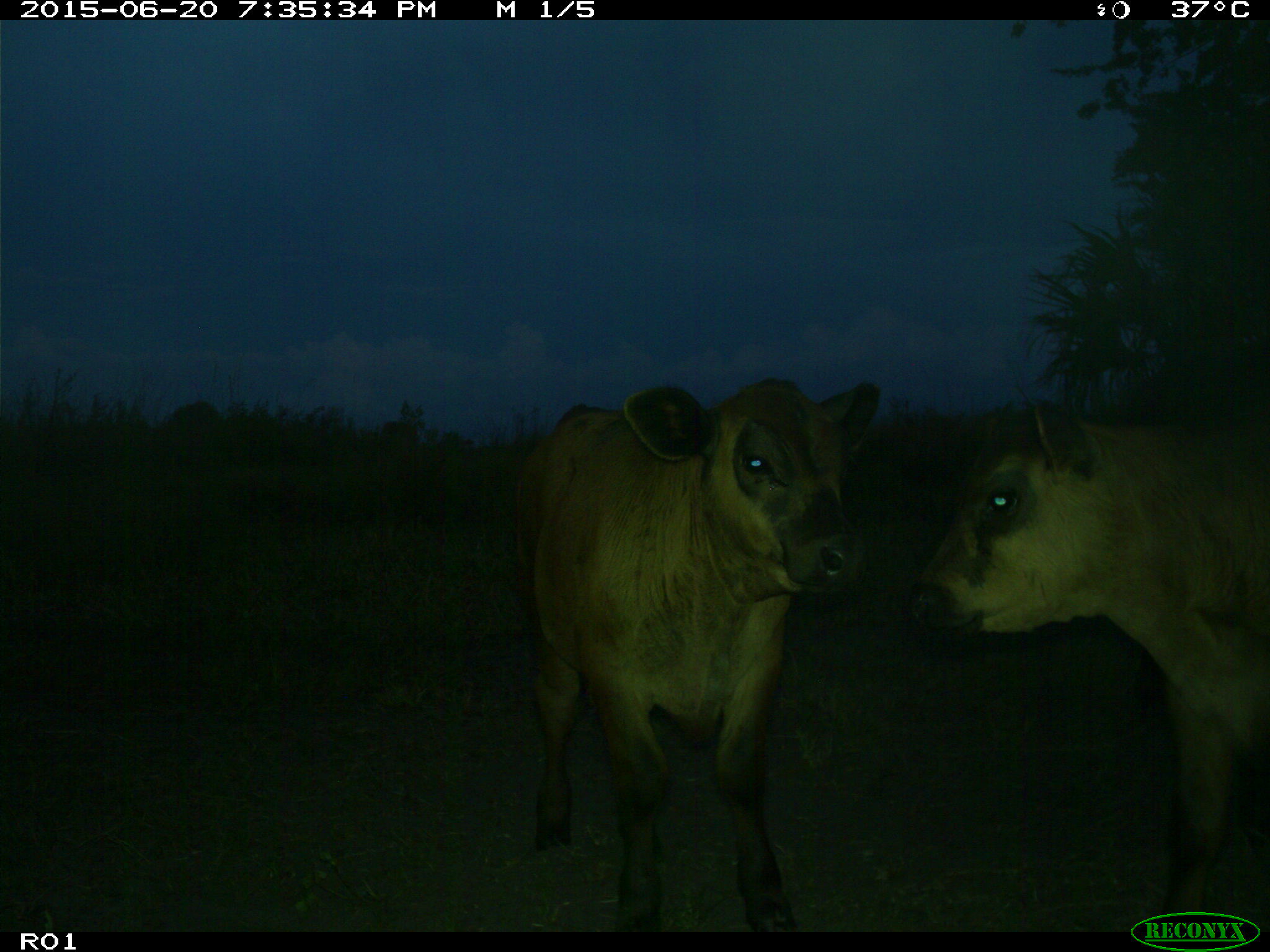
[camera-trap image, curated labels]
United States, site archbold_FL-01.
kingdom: Animalia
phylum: Chordata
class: Mammalia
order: Artiodactyla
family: Bovidae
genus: Bos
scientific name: Bos taurus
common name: domestic cow